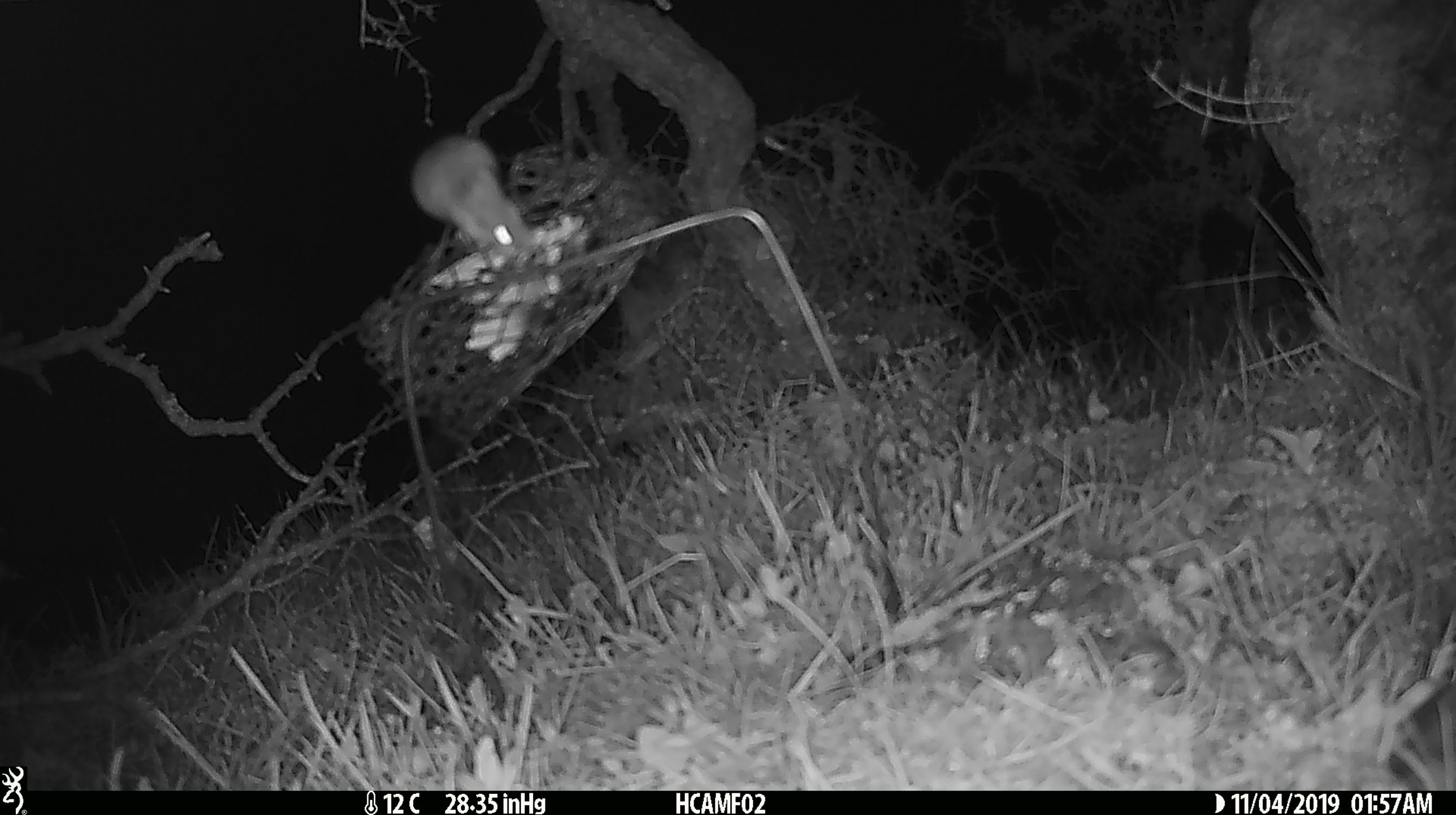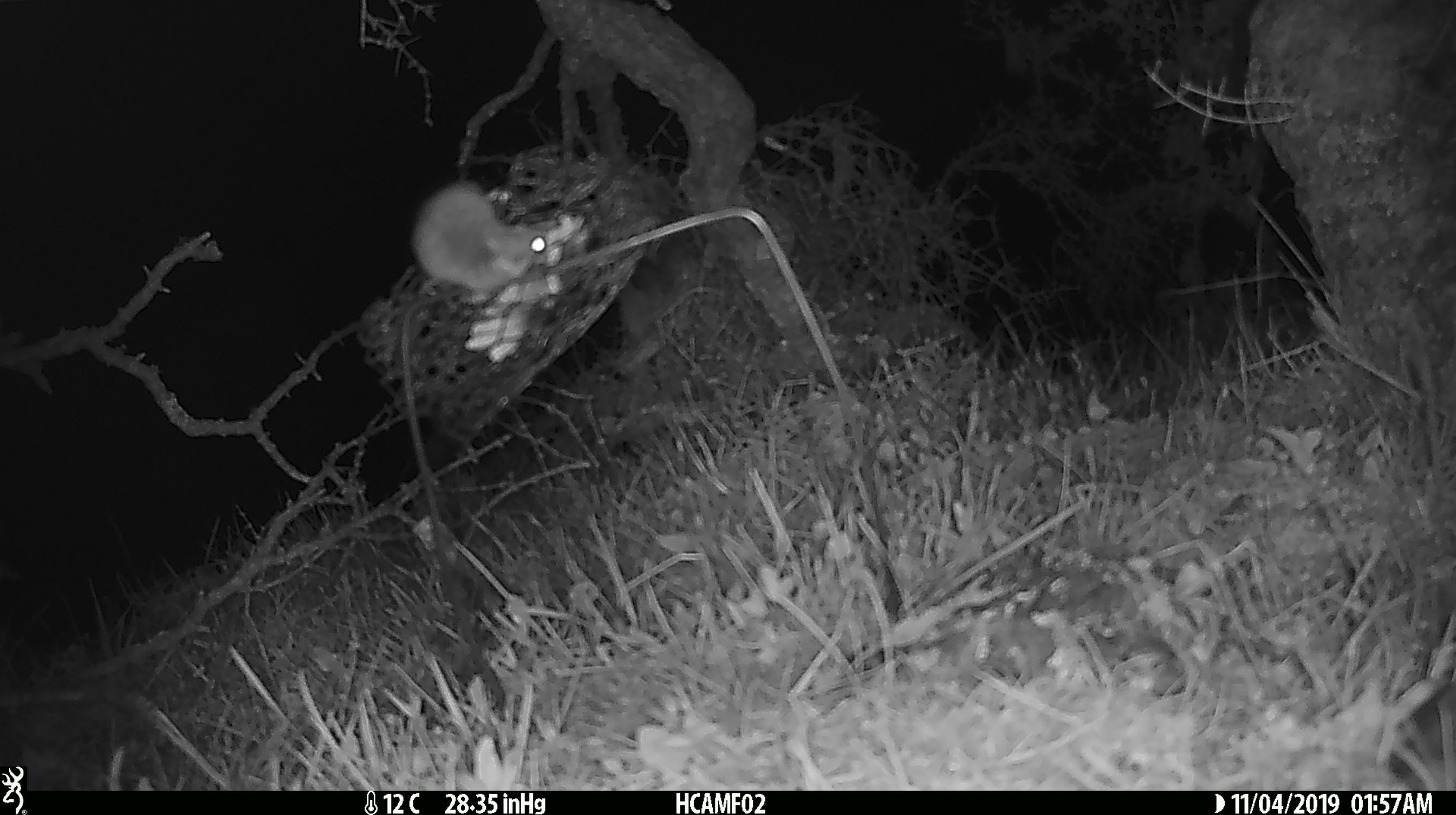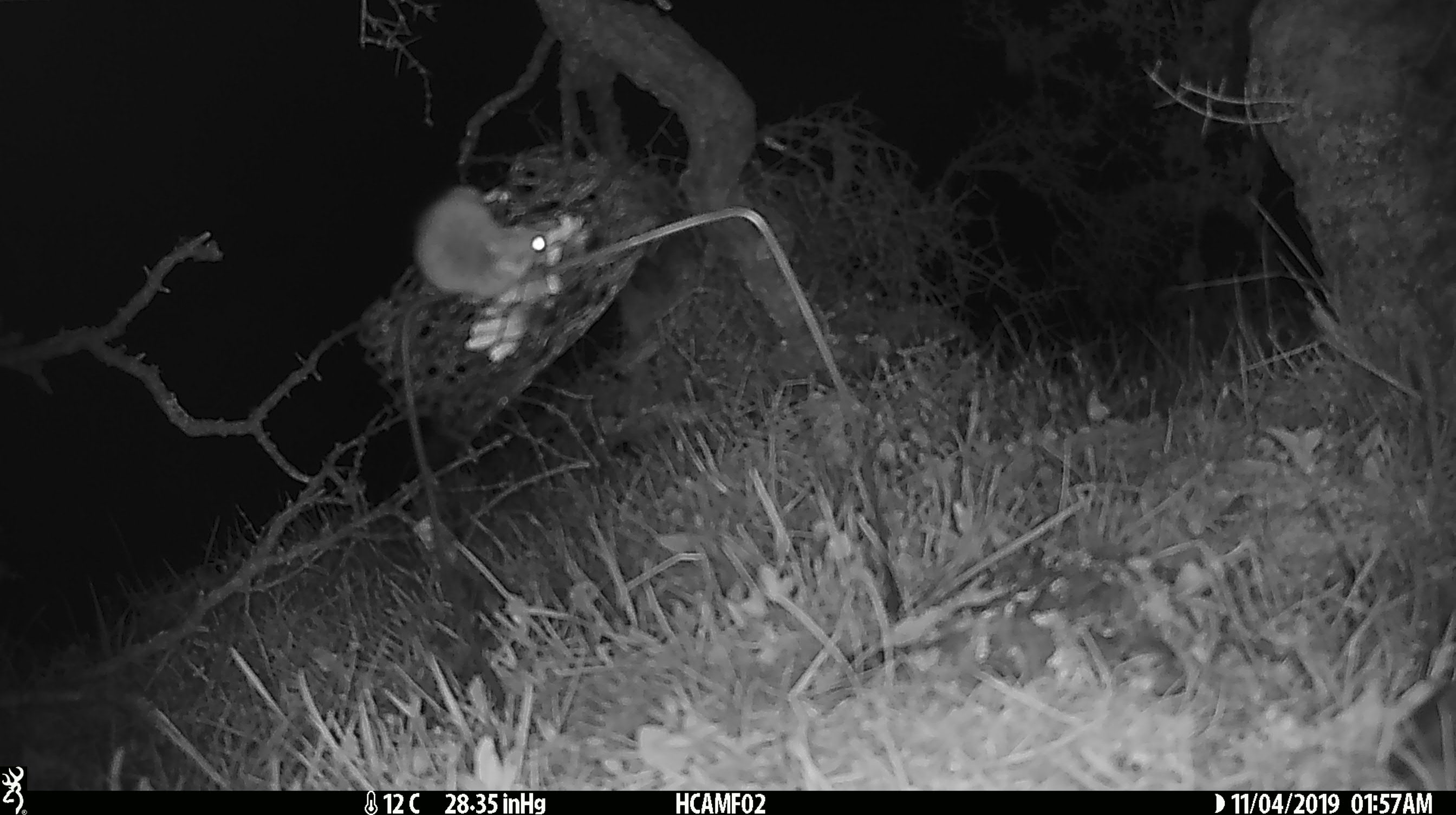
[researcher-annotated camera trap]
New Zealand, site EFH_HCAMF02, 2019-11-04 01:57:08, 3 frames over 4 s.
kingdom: Animalia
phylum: Chordata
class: Mammalia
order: Rodentia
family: Muridae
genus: Mus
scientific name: Mus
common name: mouse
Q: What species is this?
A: Mouse (Mus).